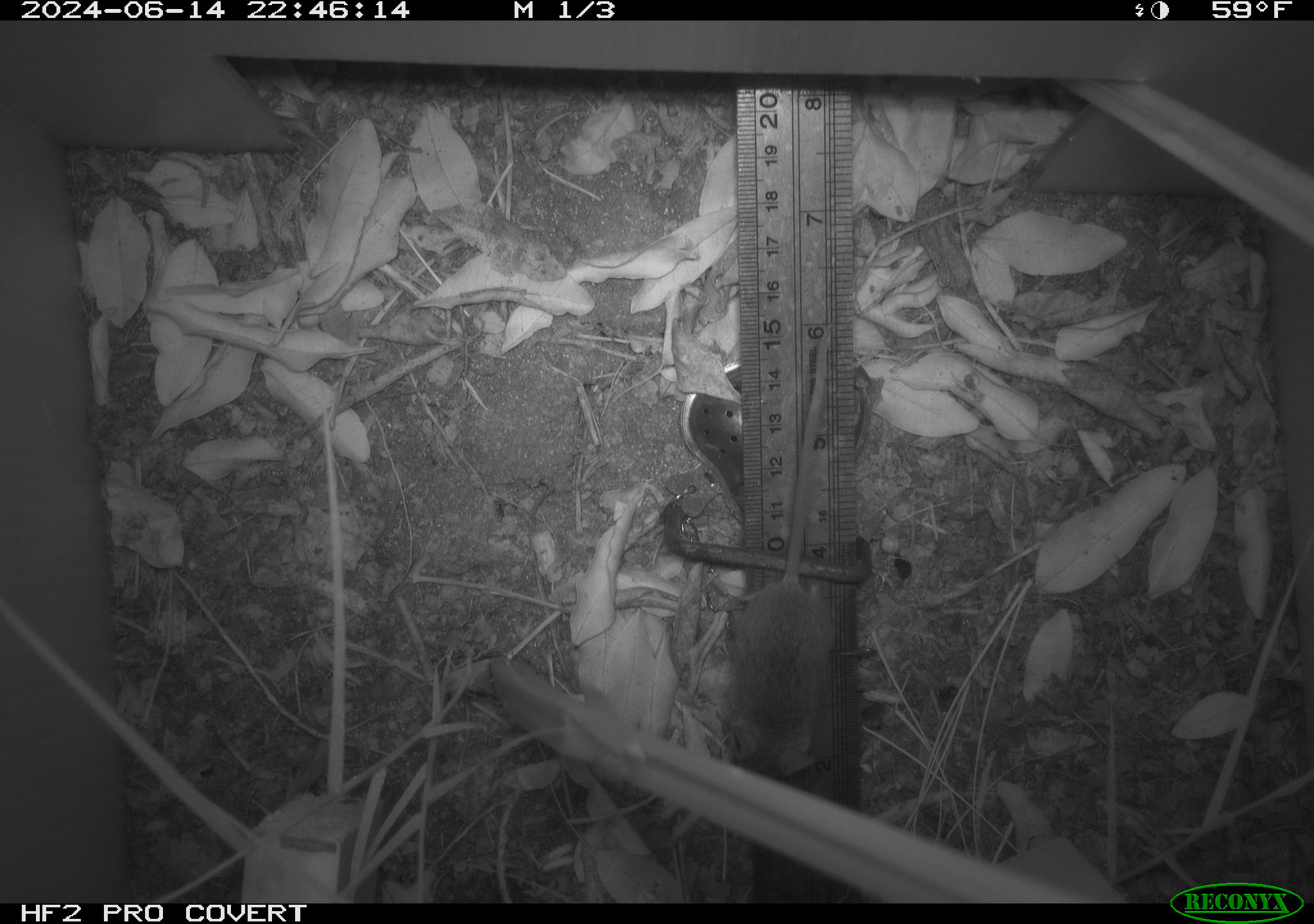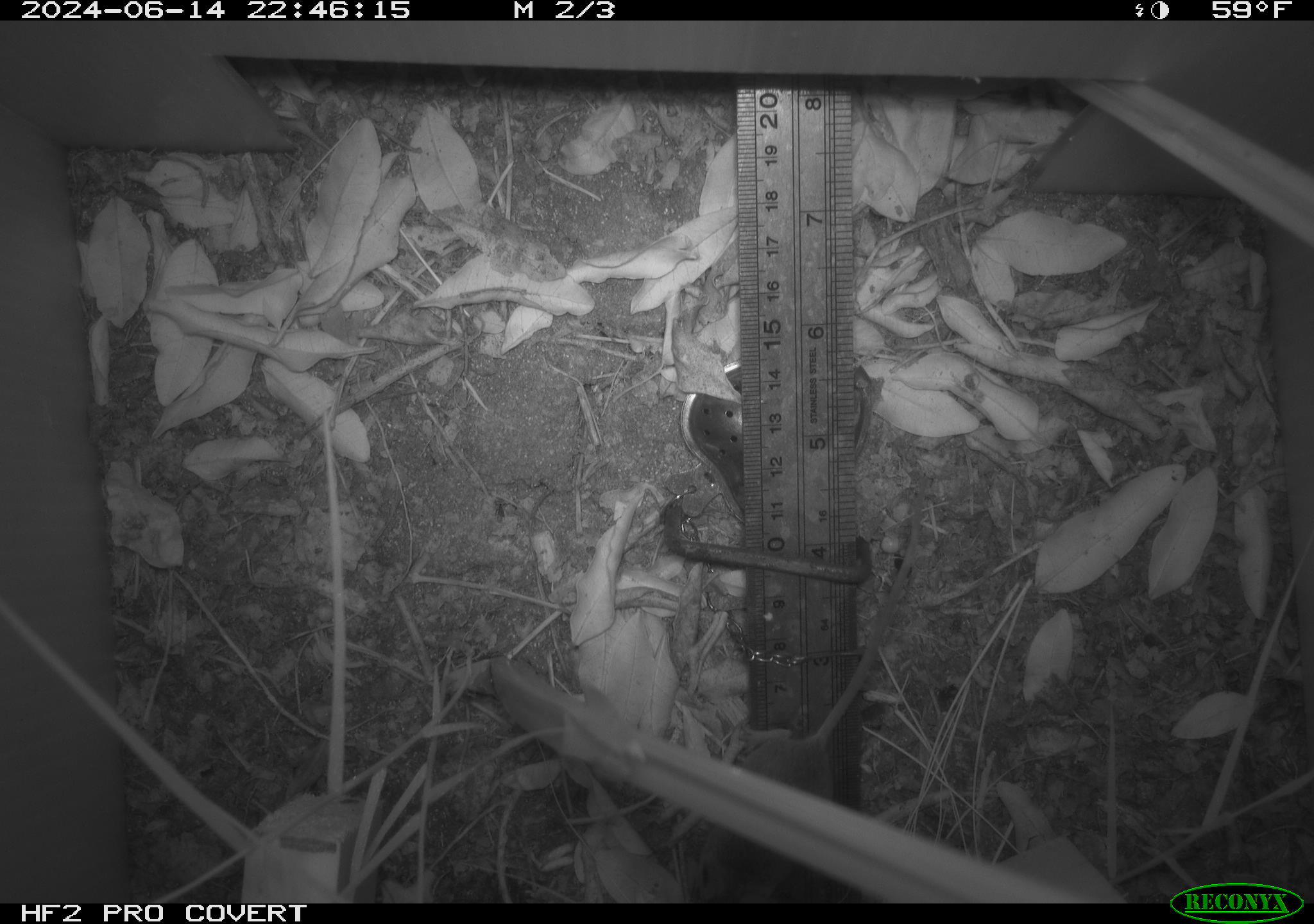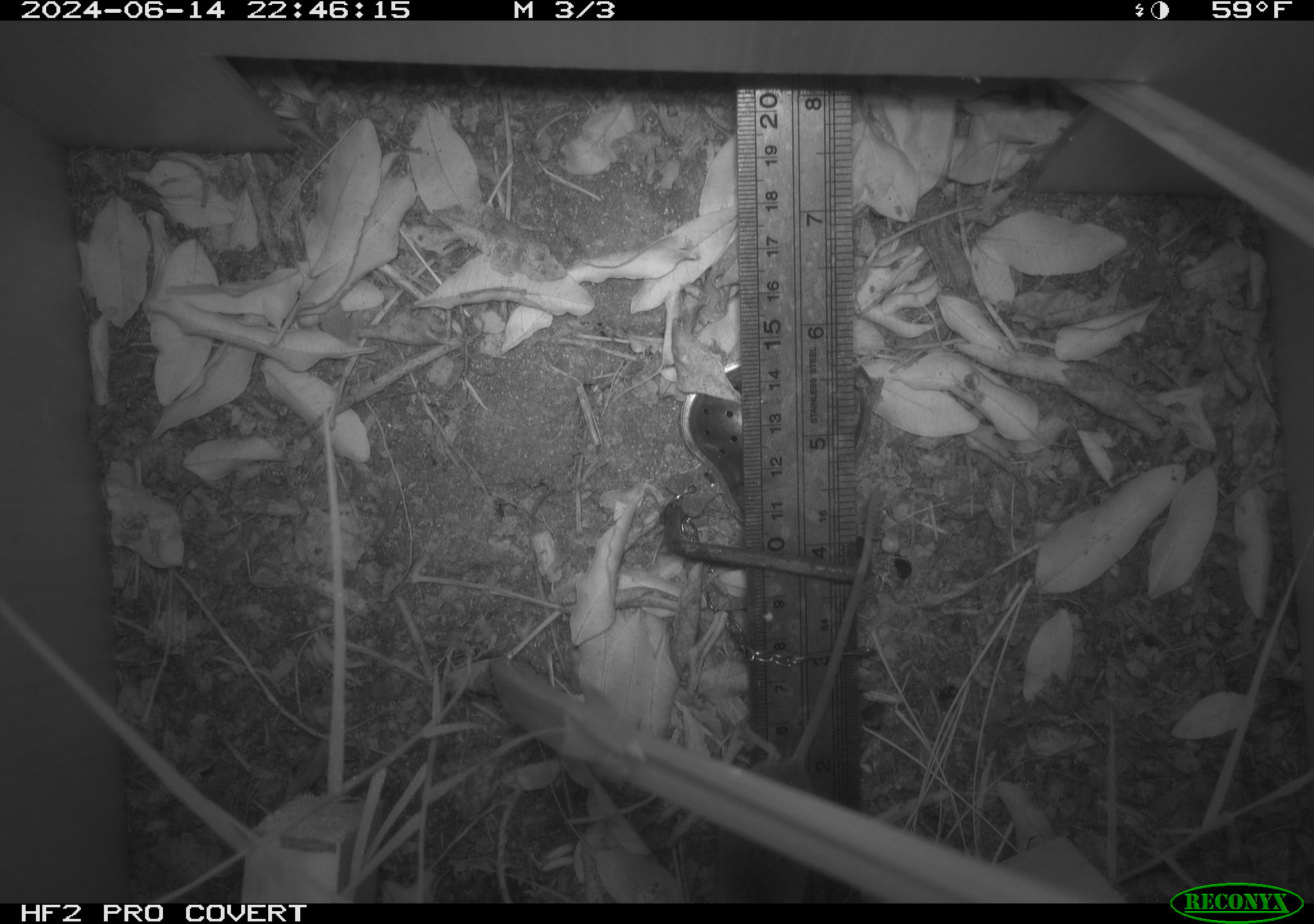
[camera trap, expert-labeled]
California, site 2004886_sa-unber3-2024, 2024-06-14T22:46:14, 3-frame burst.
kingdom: Animalia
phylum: Chordata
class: Mammalia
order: Rodentia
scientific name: Rodentia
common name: mouse species